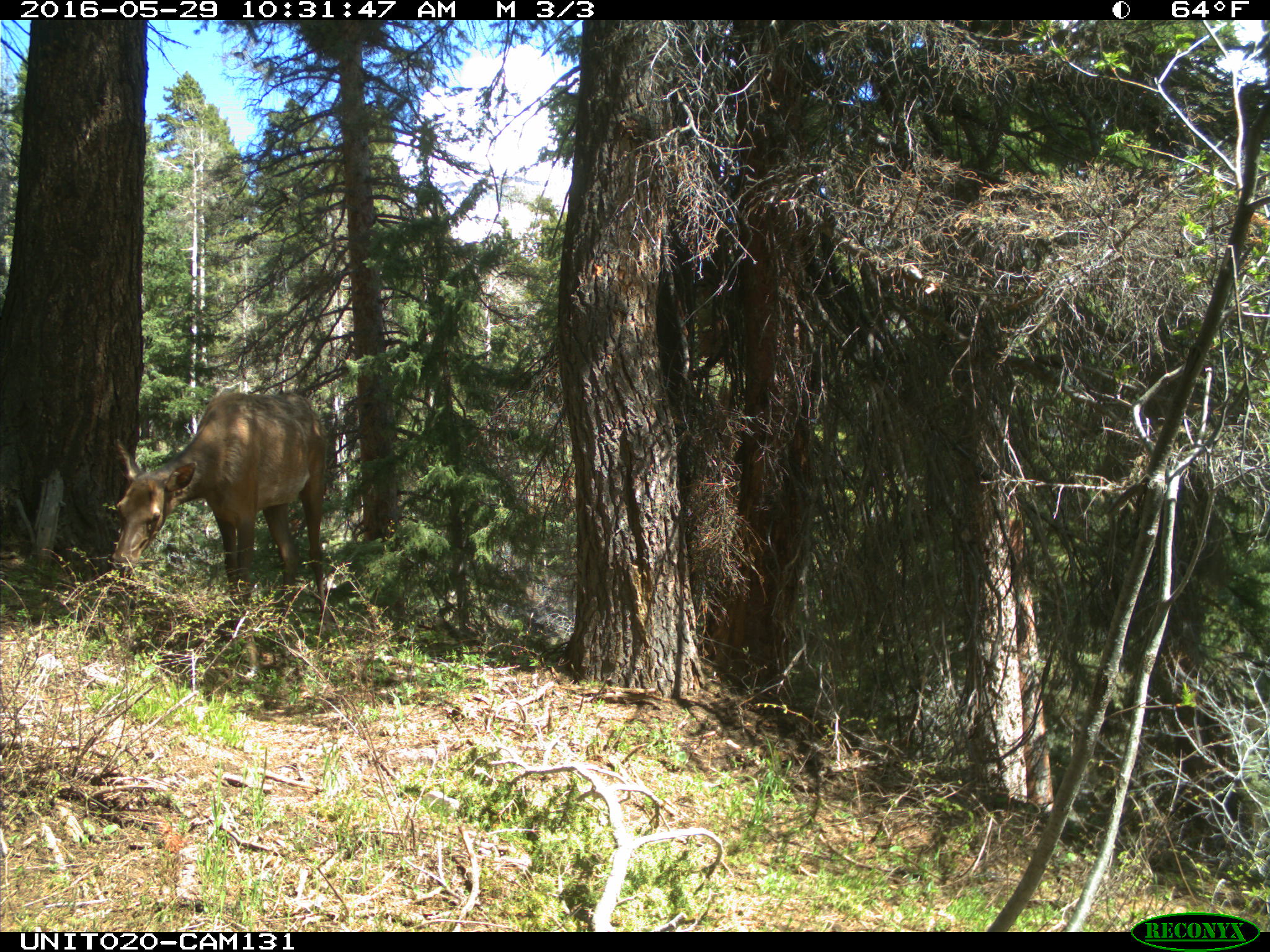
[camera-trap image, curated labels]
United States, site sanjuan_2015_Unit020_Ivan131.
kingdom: Animalia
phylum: Chordata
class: Mammalia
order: Artiodactyla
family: Cervidae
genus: Cervus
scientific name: Cervus elaphus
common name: red deer